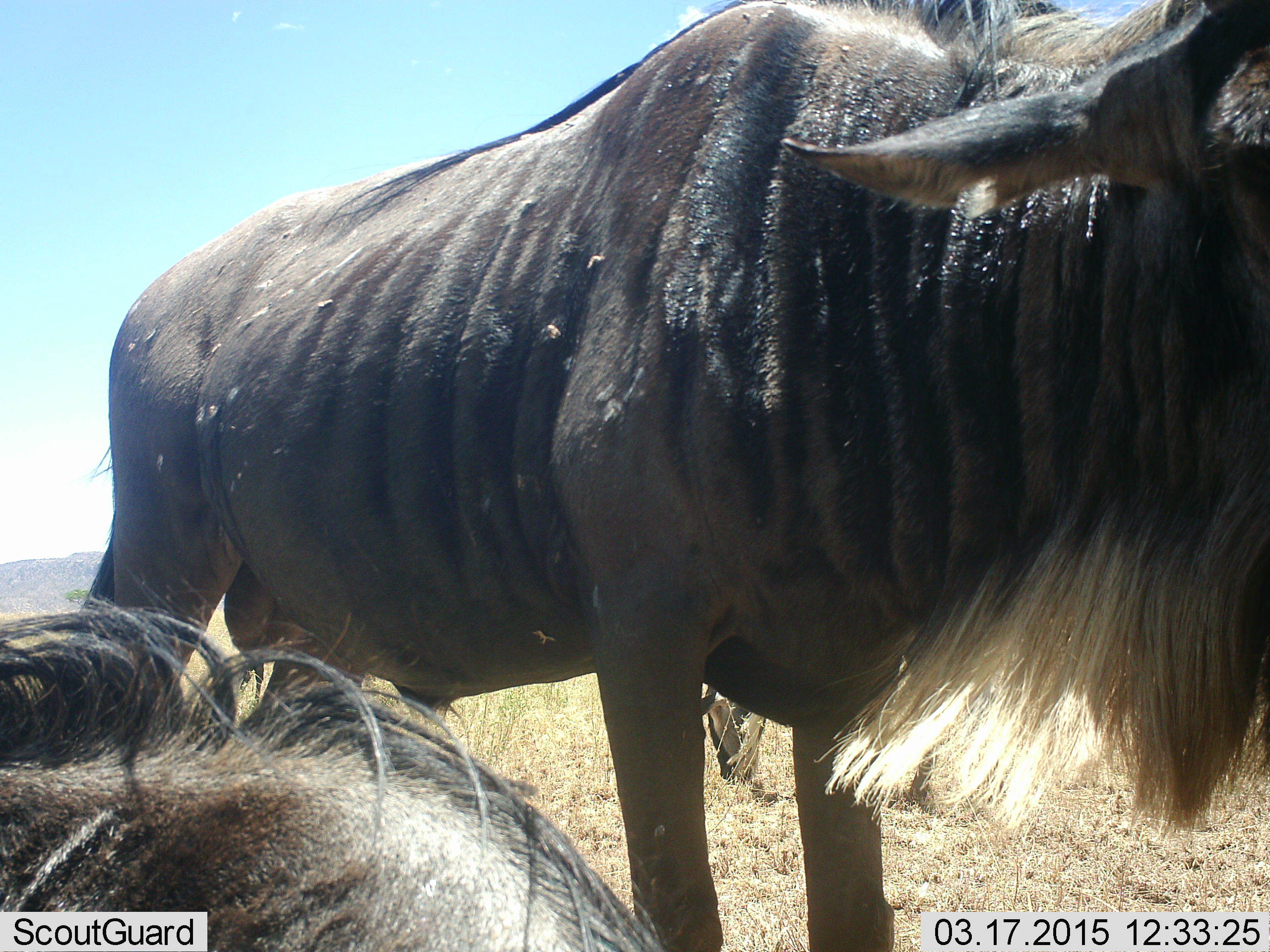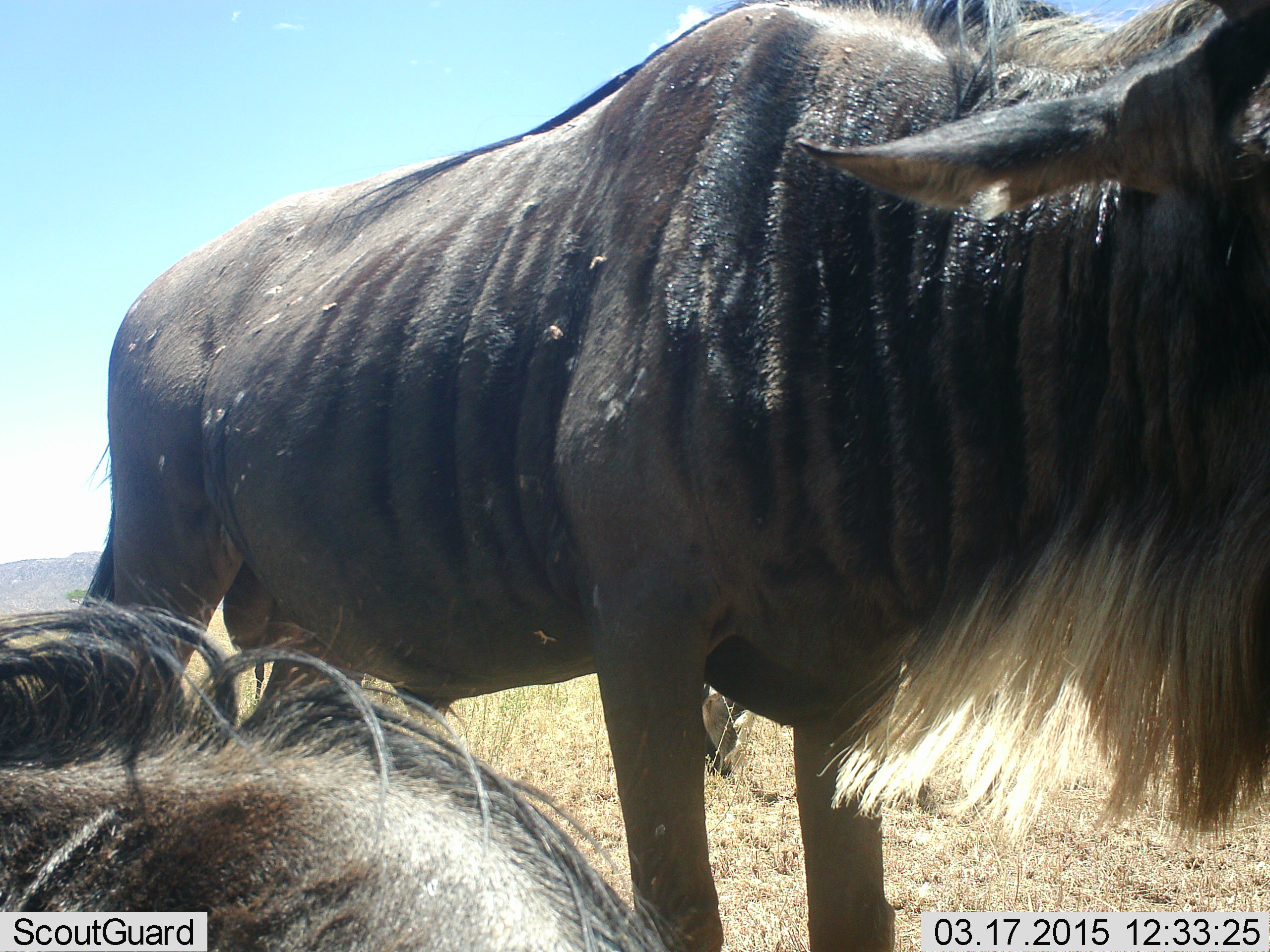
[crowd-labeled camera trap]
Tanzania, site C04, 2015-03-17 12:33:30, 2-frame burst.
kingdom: Animalia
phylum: Chordata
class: Mammalia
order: Artiodactyla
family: Bovidae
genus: Connochaetes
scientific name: Connochaetes taurinus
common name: blue wildebeest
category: wildebeest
Wildebeest (blue wildebeest) (Connochaetes taurinus), count 2. Behavior (volunteer vote fractions): standing 80%, resting 80%, moving 10%, interacting 0%. Young present (vote fraction): 10%. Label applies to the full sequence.